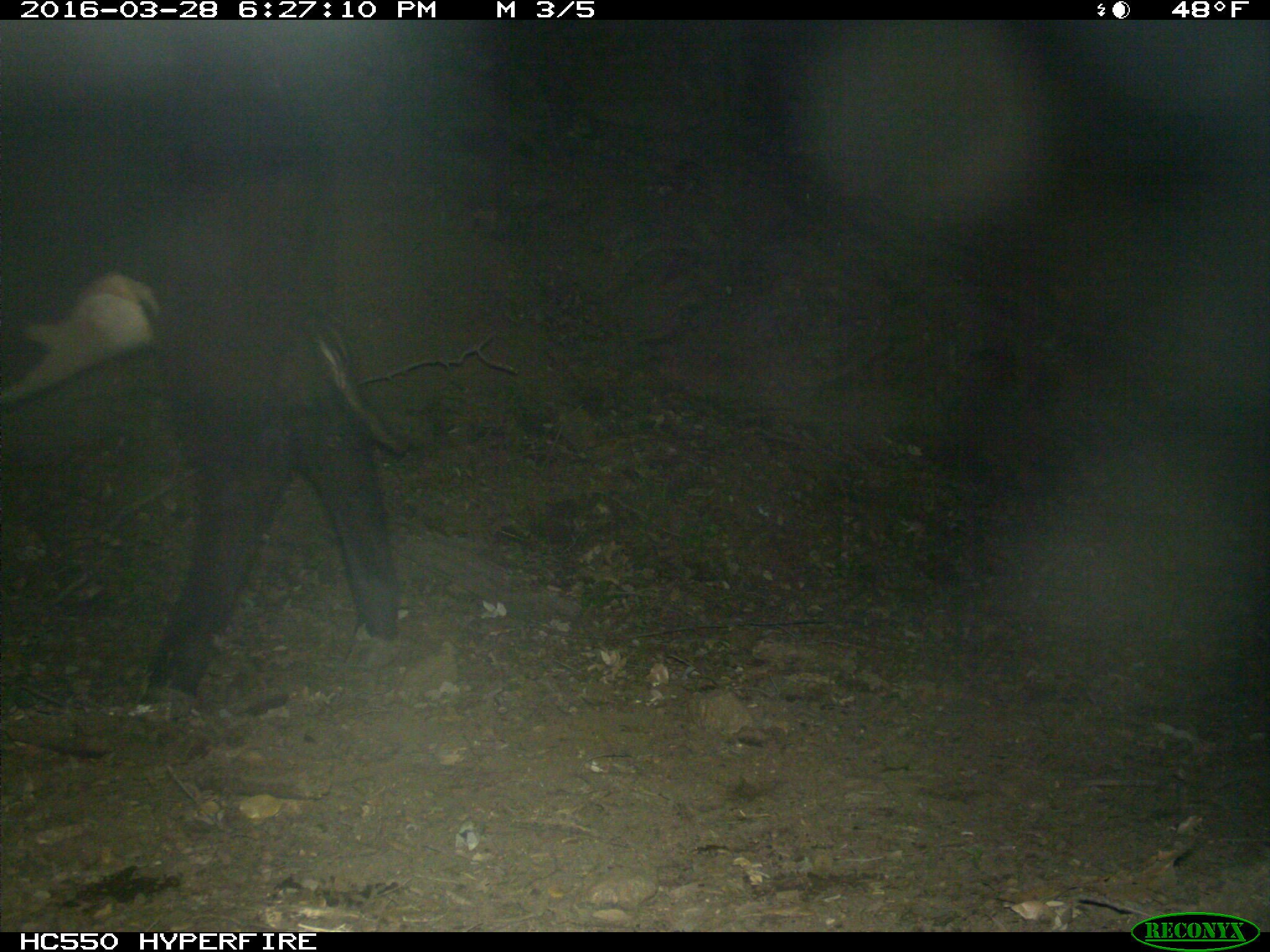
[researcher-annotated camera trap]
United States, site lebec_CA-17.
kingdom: Animalia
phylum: Chordata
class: Mammalia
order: Artiodactyla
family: Bovidae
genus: Bos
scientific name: Bos taurus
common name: domestic cow